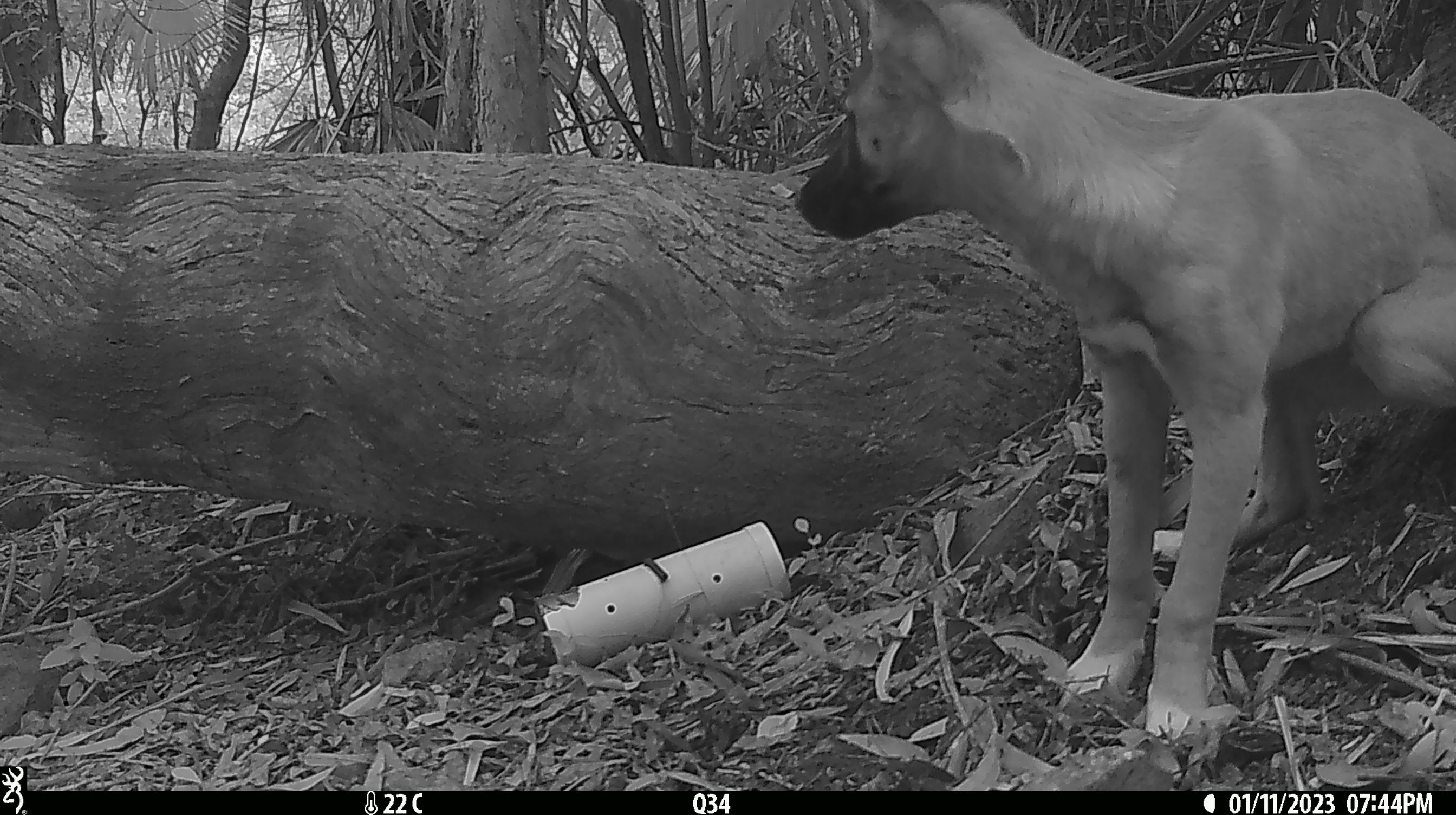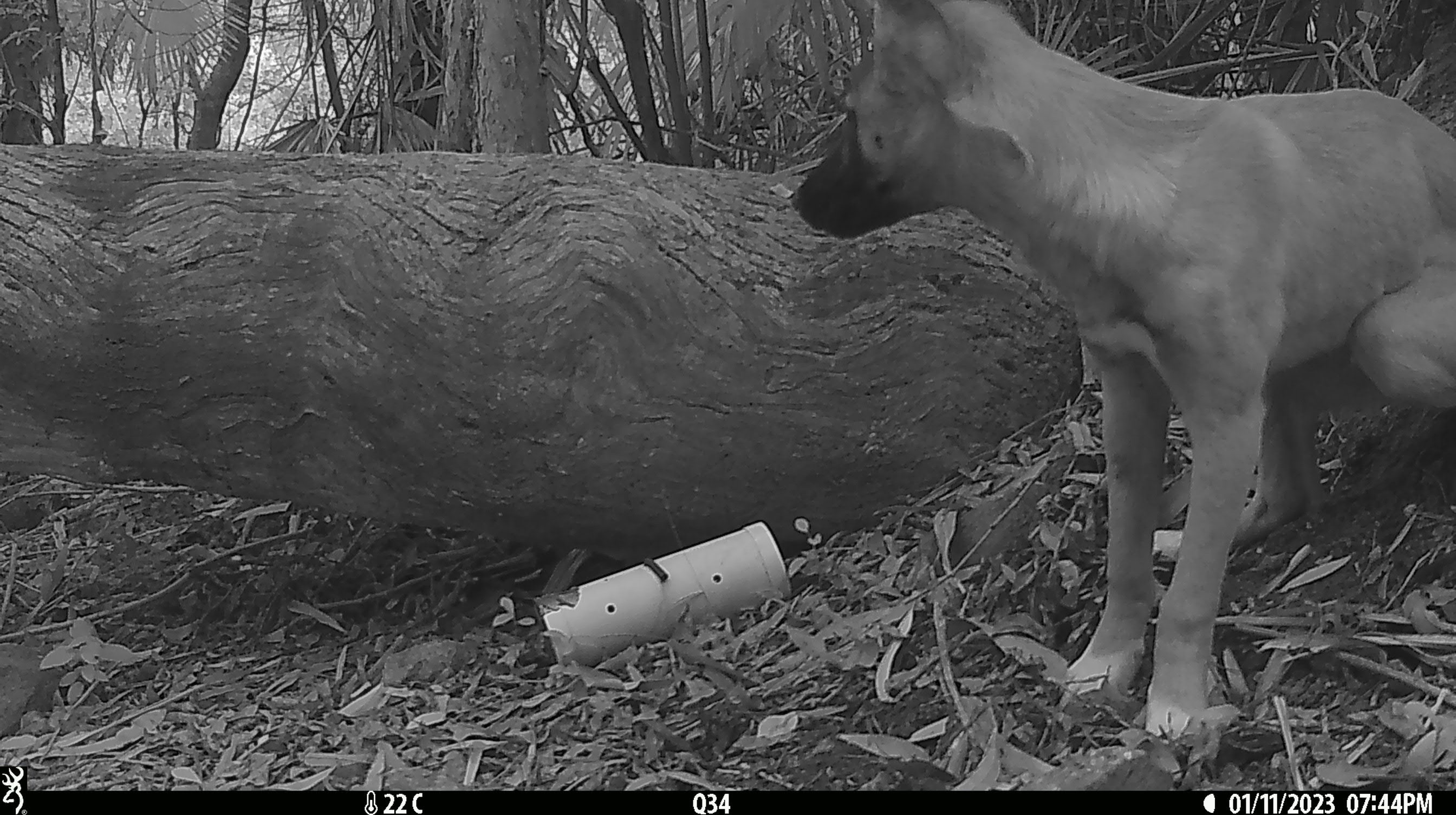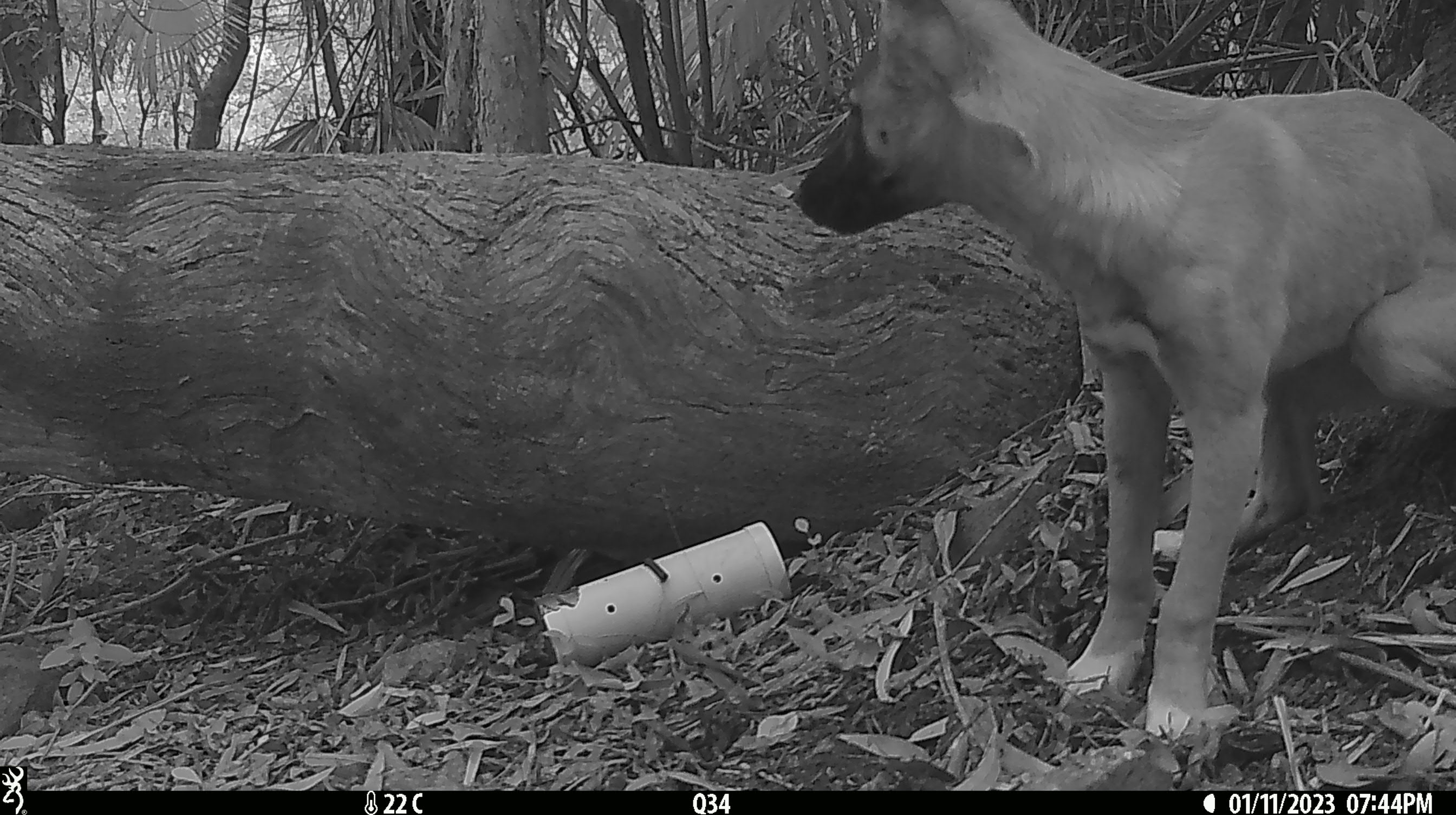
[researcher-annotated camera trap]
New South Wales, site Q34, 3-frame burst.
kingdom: Animalia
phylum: Chordata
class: Mammalia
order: Carnivora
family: Canidae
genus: Canis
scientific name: Canis familiaris dingo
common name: dingo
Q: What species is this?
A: Dingo (Canis familiaris dingo).